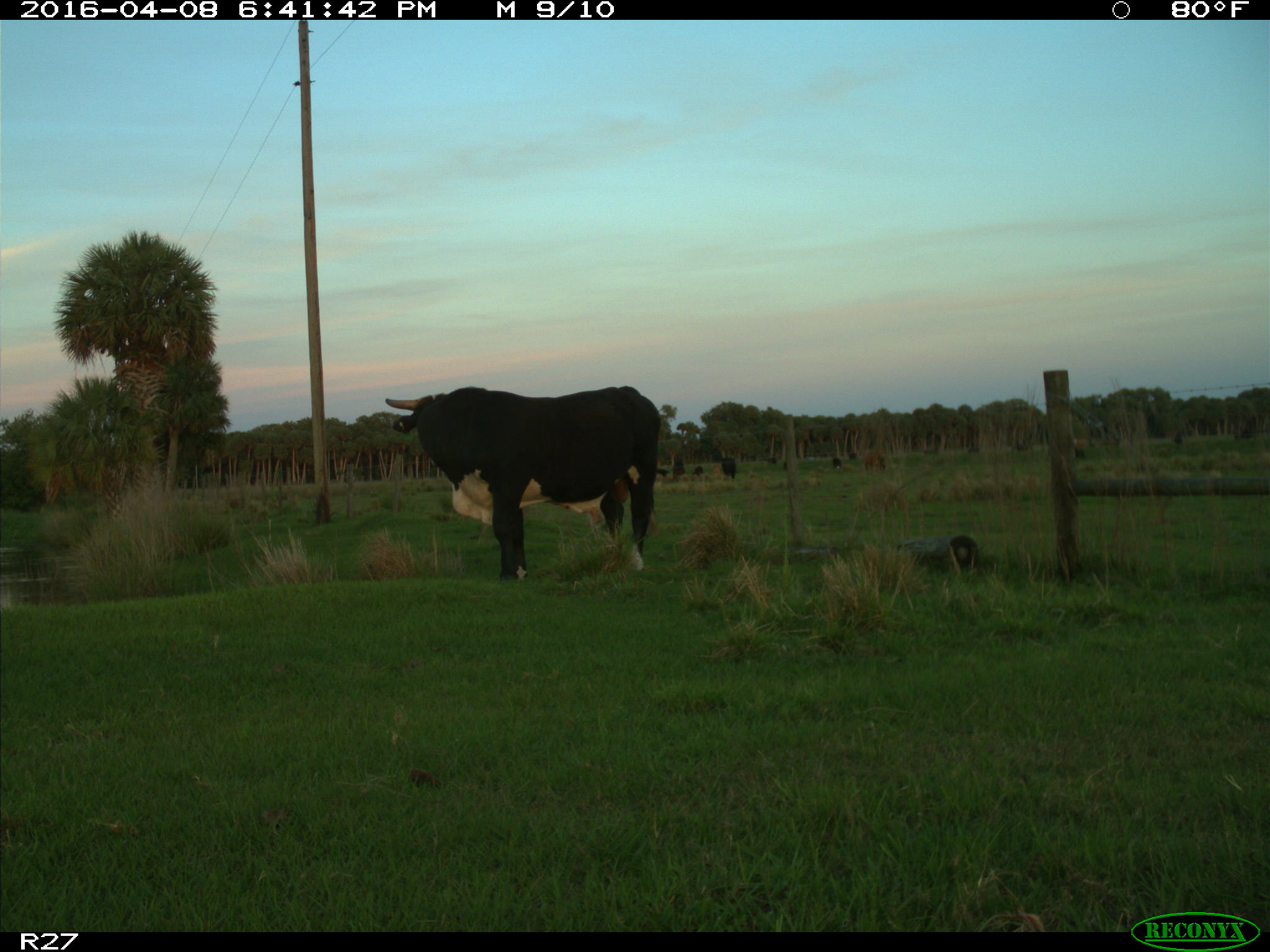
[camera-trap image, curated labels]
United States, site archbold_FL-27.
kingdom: Animalia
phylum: Chordata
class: Mammalia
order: Artiodactyla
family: Bovidae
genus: Bos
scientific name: Bos taurus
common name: domestic cow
Bos taurus (domestic cow).